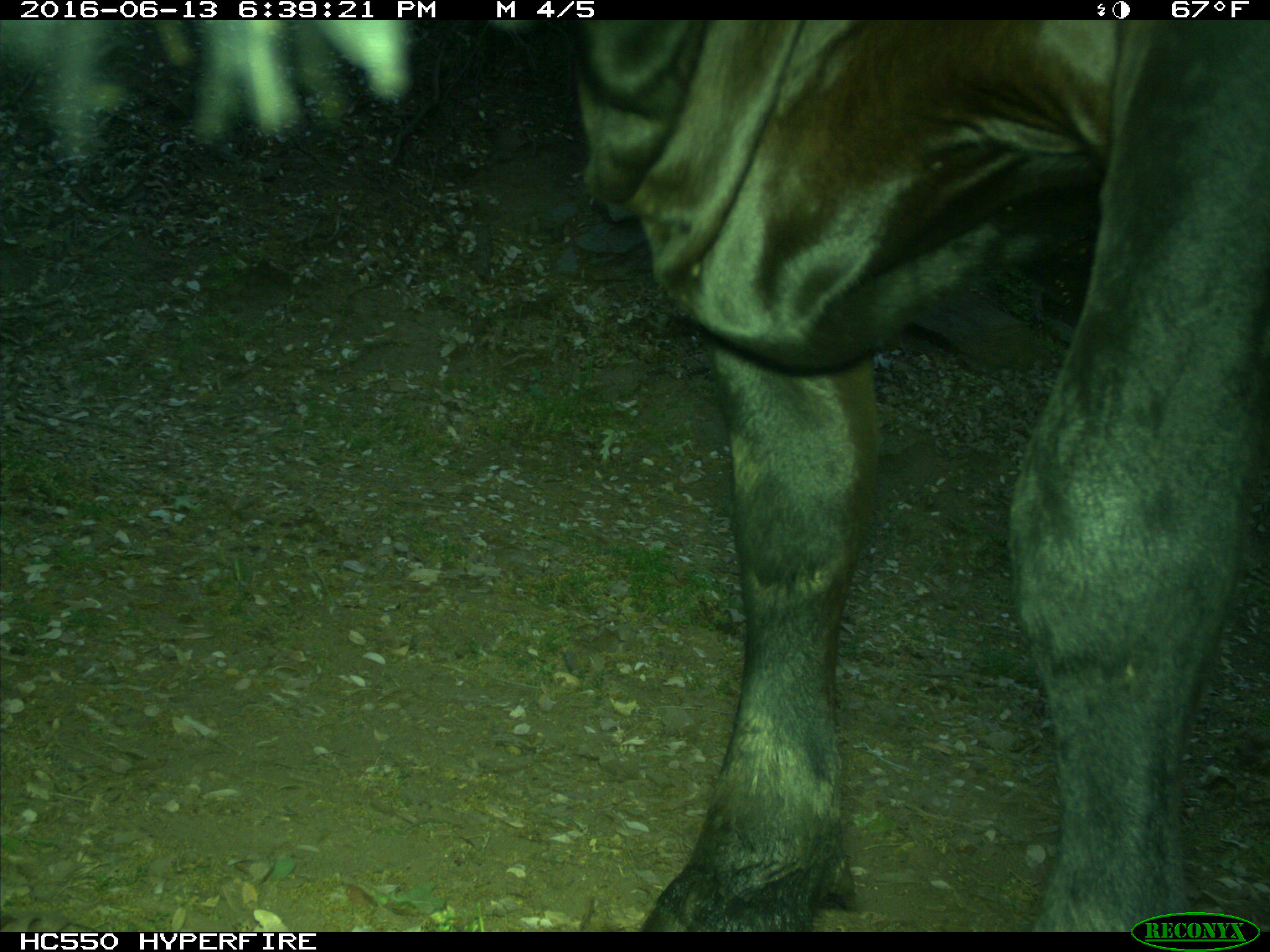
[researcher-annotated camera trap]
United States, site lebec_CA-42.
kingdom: Animalia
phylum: Chordata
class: Mammalia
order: Artiodactyla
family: Bovidae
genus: Bos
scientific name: Bos taurus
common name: domestic cow